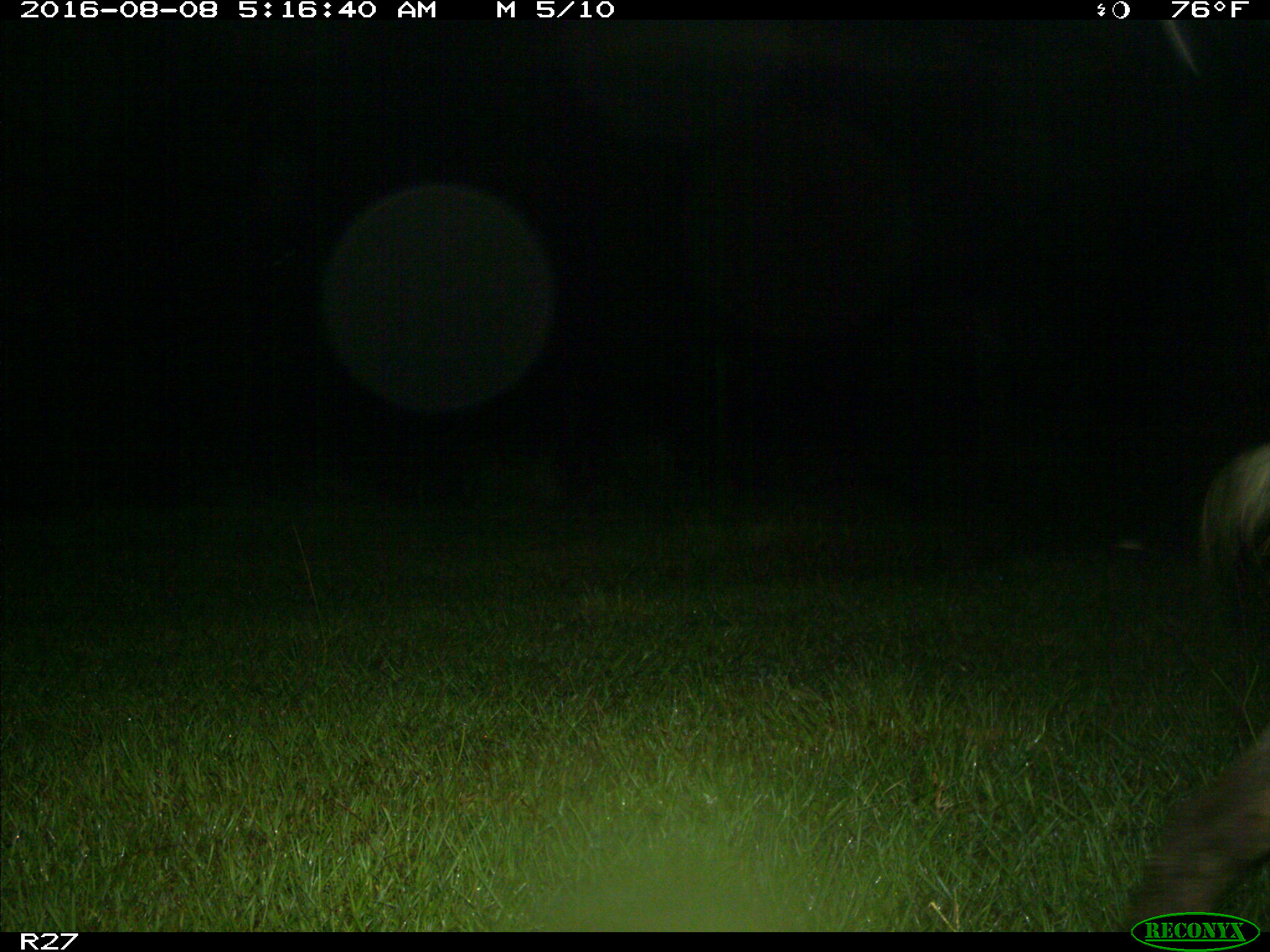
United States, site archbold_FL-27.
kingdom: Animalia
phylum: Chordata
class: Mammalia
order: Artiodactyla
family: Suidae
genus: Sus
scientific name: Sus scrofa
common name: wild boar